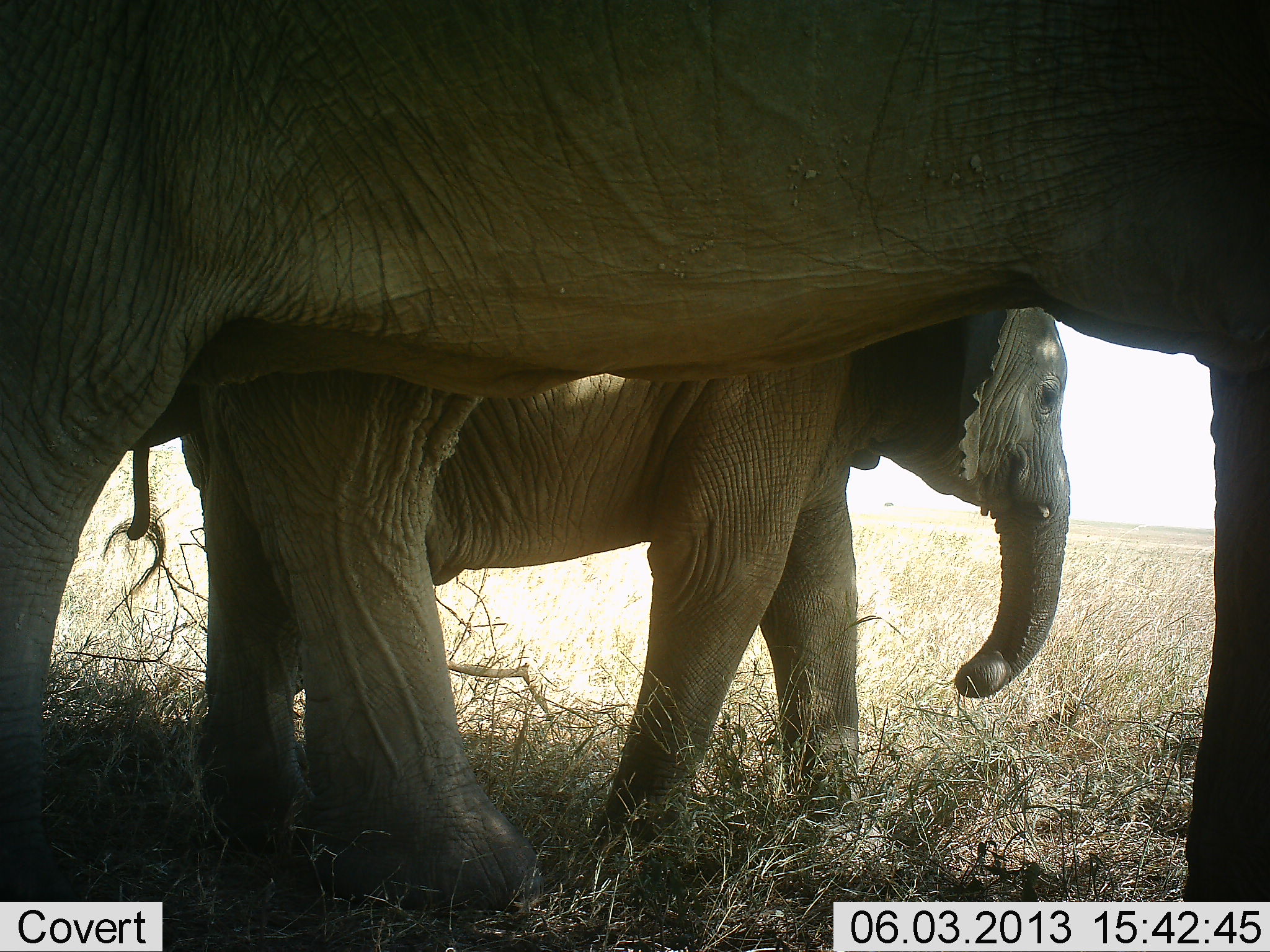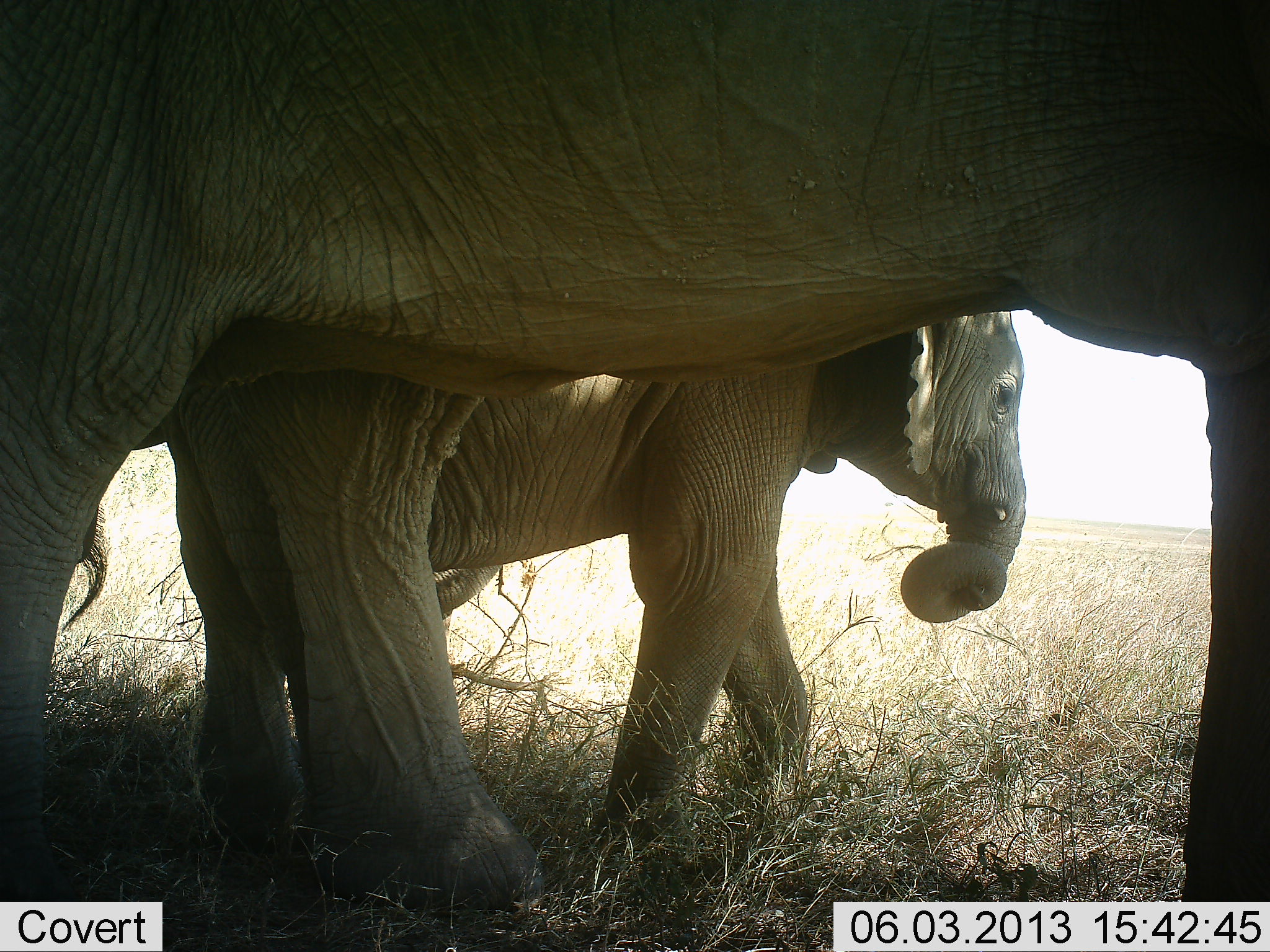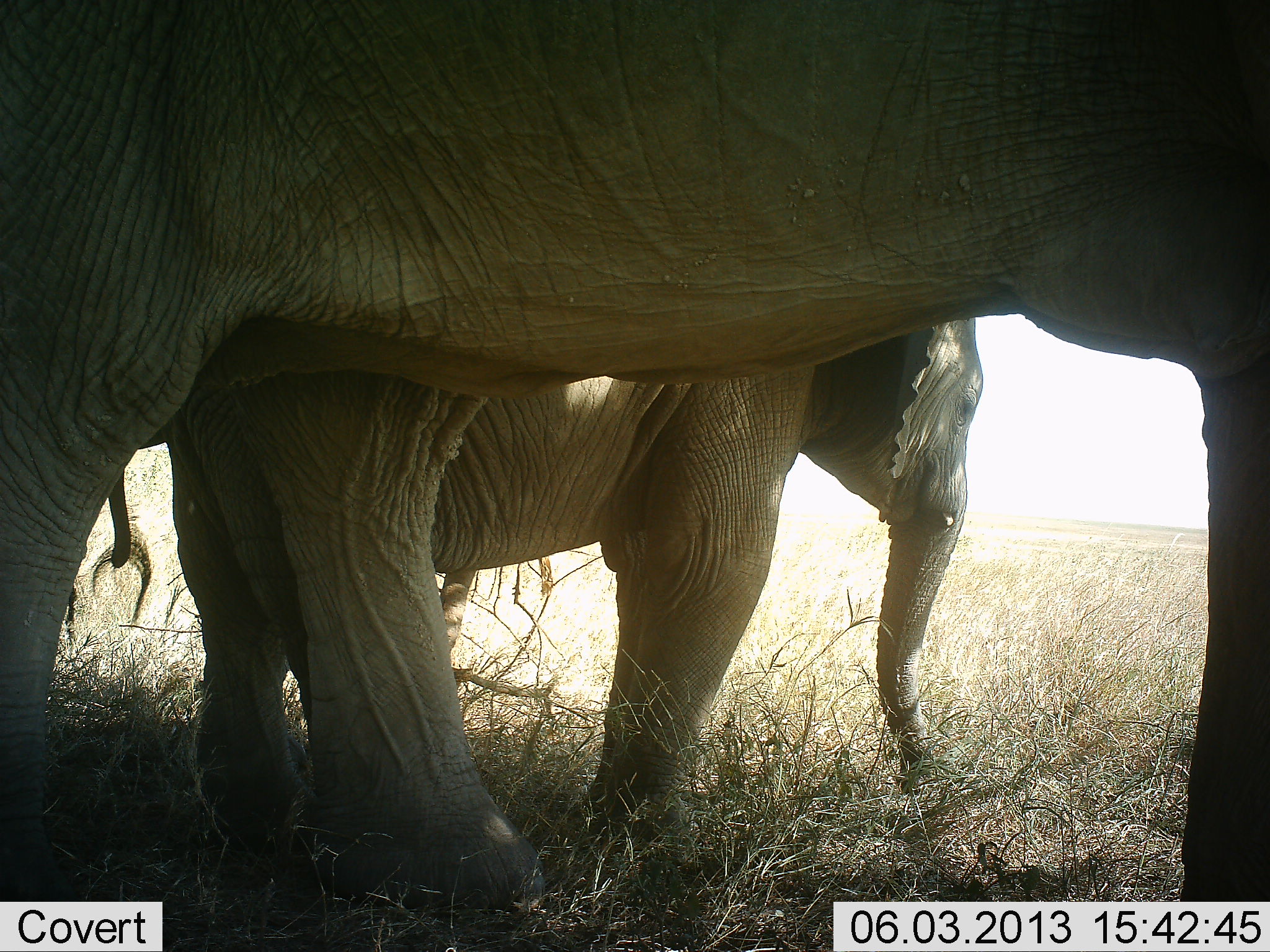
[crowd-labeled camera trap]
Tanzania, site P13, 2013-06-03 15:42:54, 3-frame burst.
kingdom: Animalia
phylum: Chordata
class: Mammalia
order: Proboscidea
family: Elephantidae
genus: Loxodonta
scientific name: Loxodonta africana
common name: african bush elephant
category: elephant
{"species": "elephant (african bush elephant) (Loxodonta africana)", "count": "2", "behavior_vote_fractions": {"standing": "73%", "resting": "6%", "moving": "30%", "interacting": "9%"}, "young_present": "70%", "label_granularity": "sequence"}